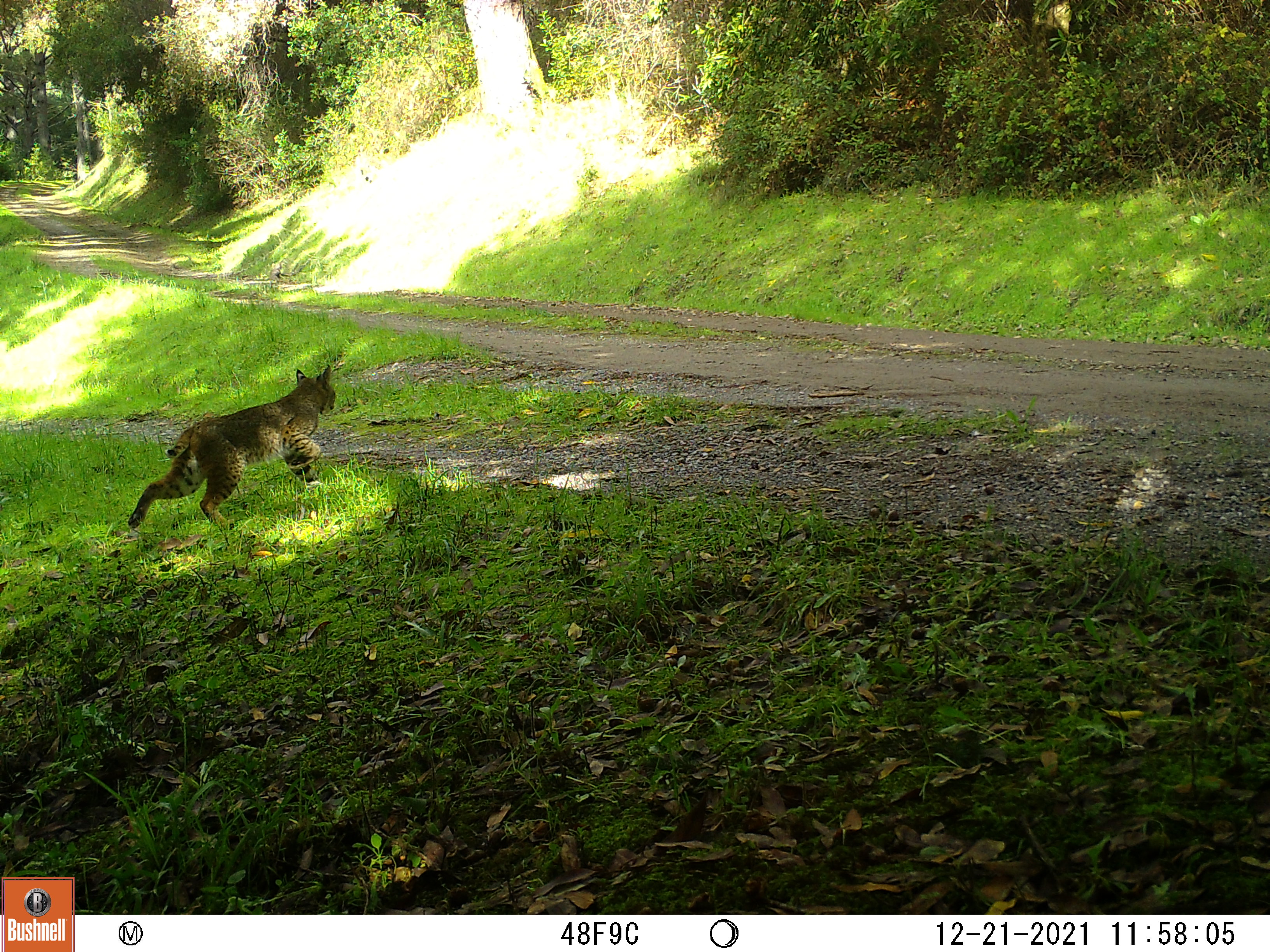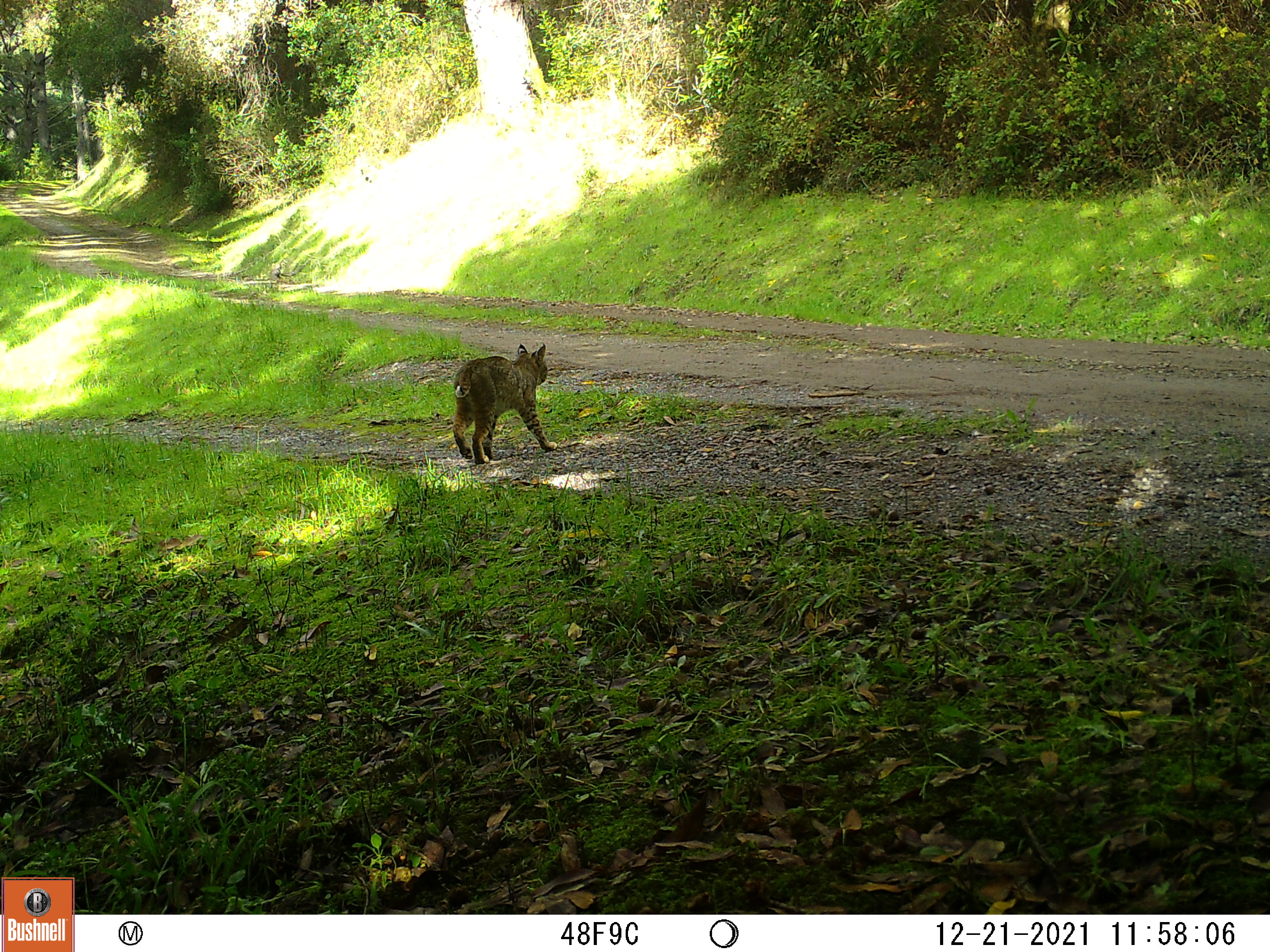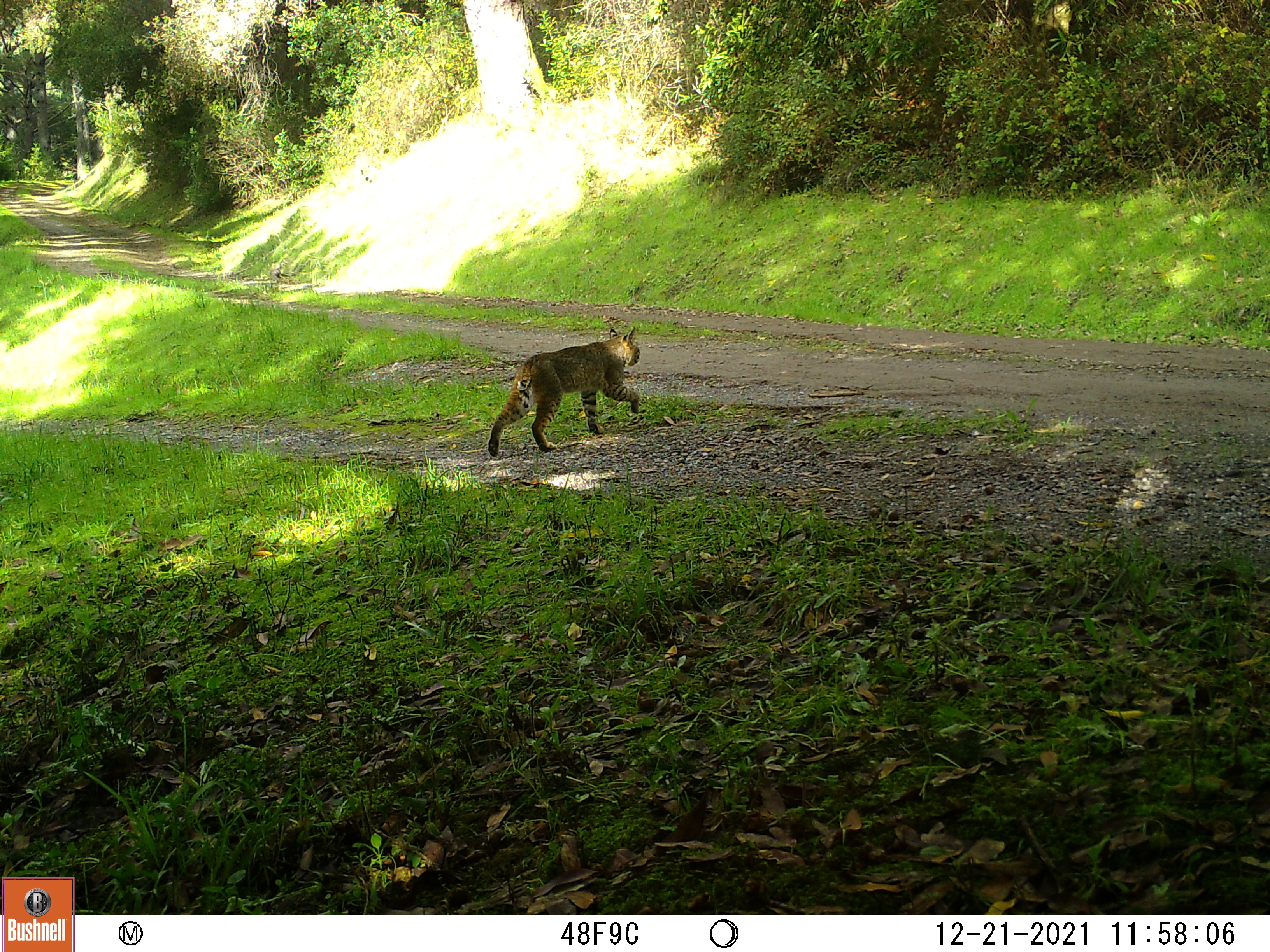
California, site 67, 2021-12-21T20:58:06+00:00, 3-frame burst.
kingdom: Animalia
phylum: Chordata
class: Mammalia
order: Carnivora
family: Felidae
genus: Lynx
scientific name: Lynx rufus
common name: bobcat